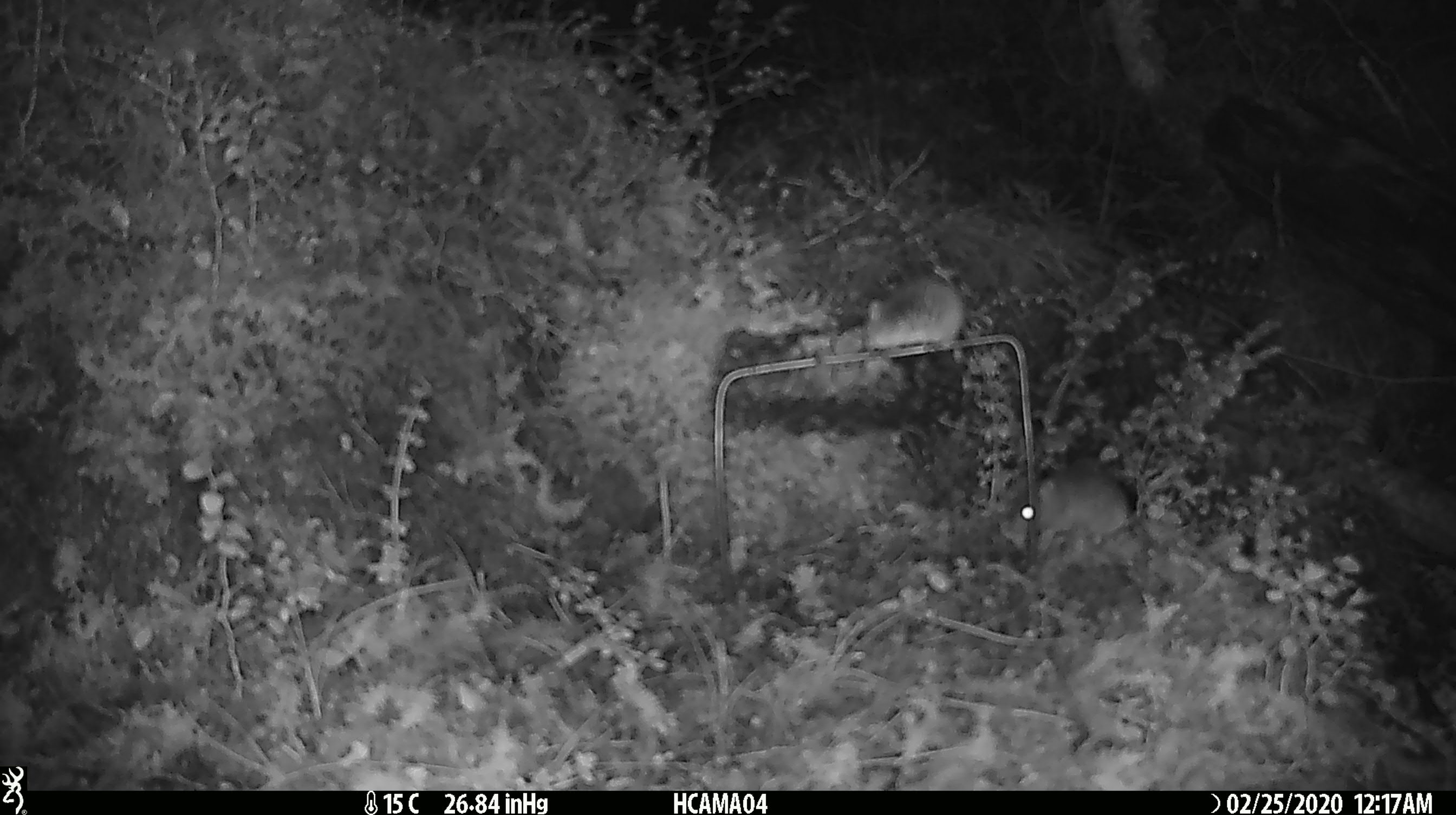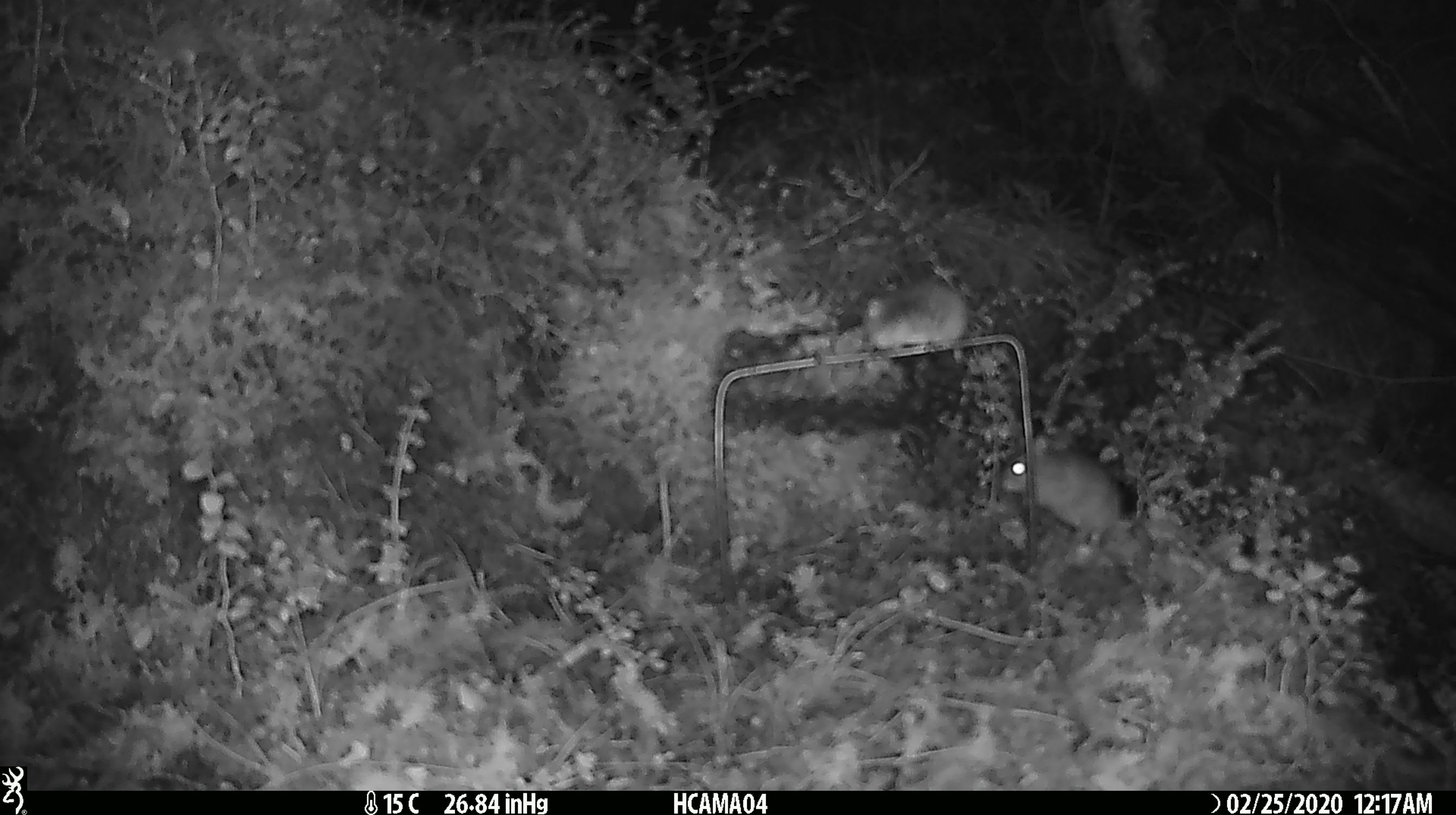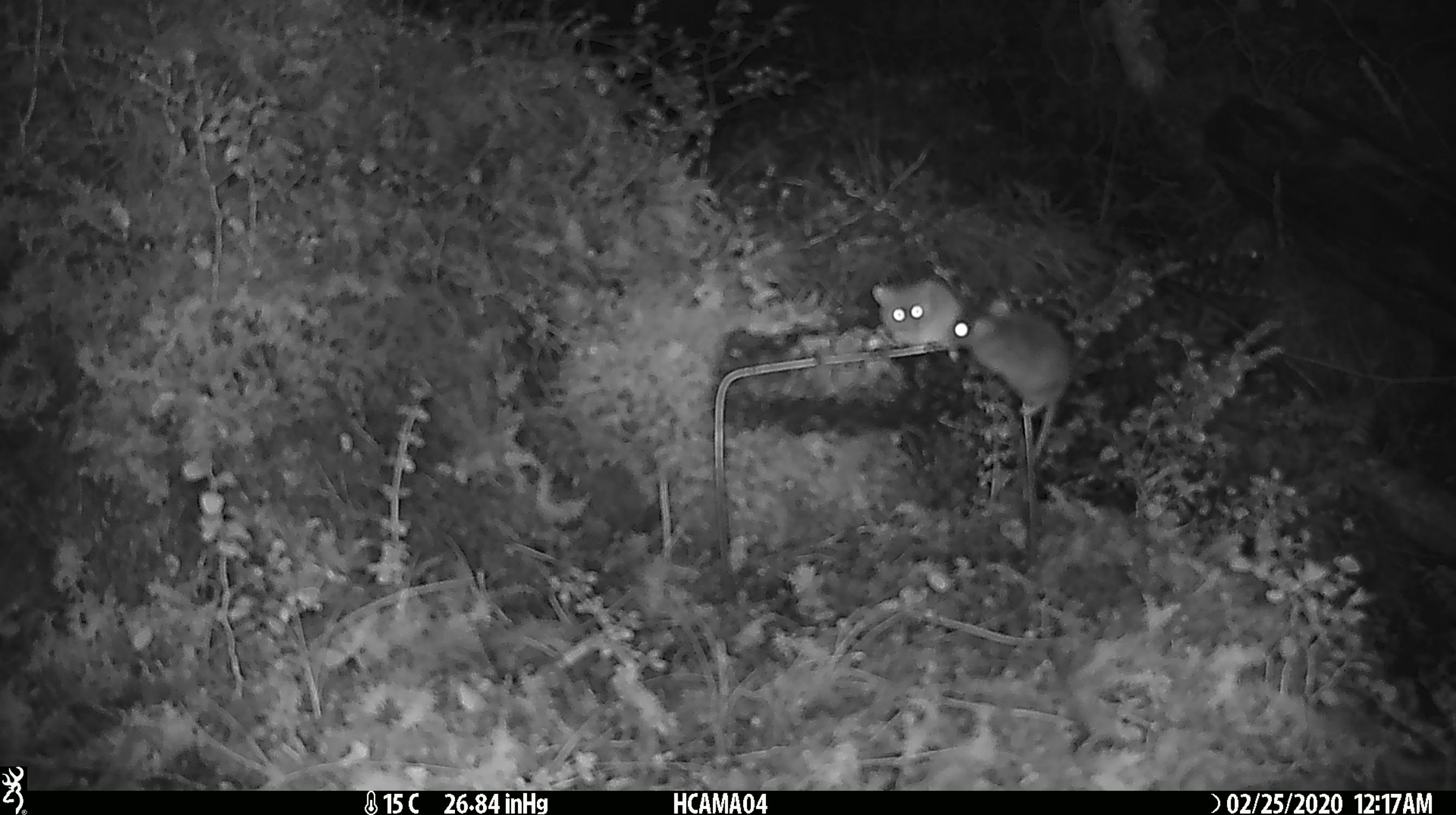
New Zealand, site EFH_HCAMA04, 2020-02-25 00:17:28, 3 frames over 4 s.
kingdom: Animalia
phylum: Chordata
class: Mammalia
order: Rodentia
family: Muridae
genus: Mus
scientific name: Mus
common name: mouse